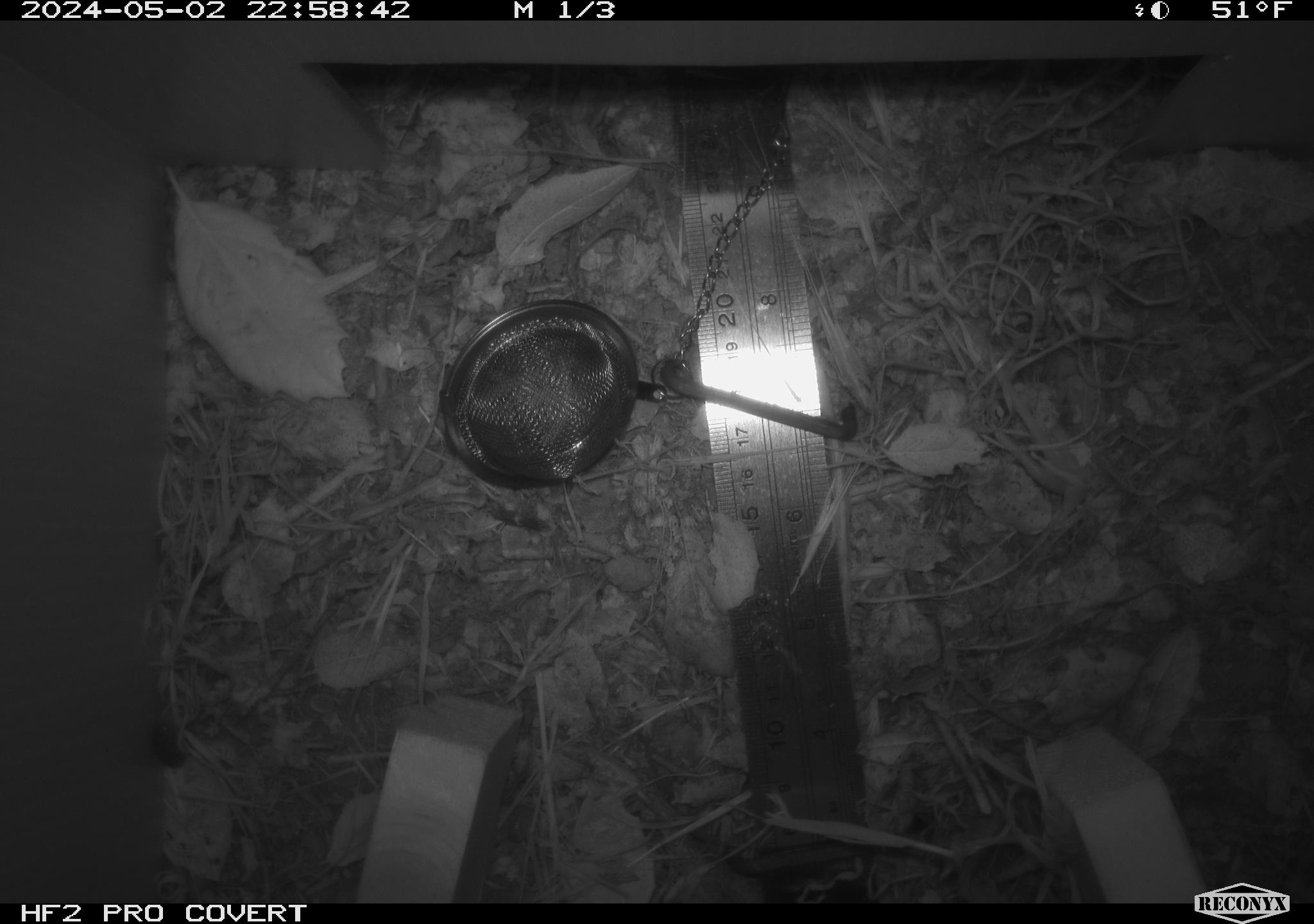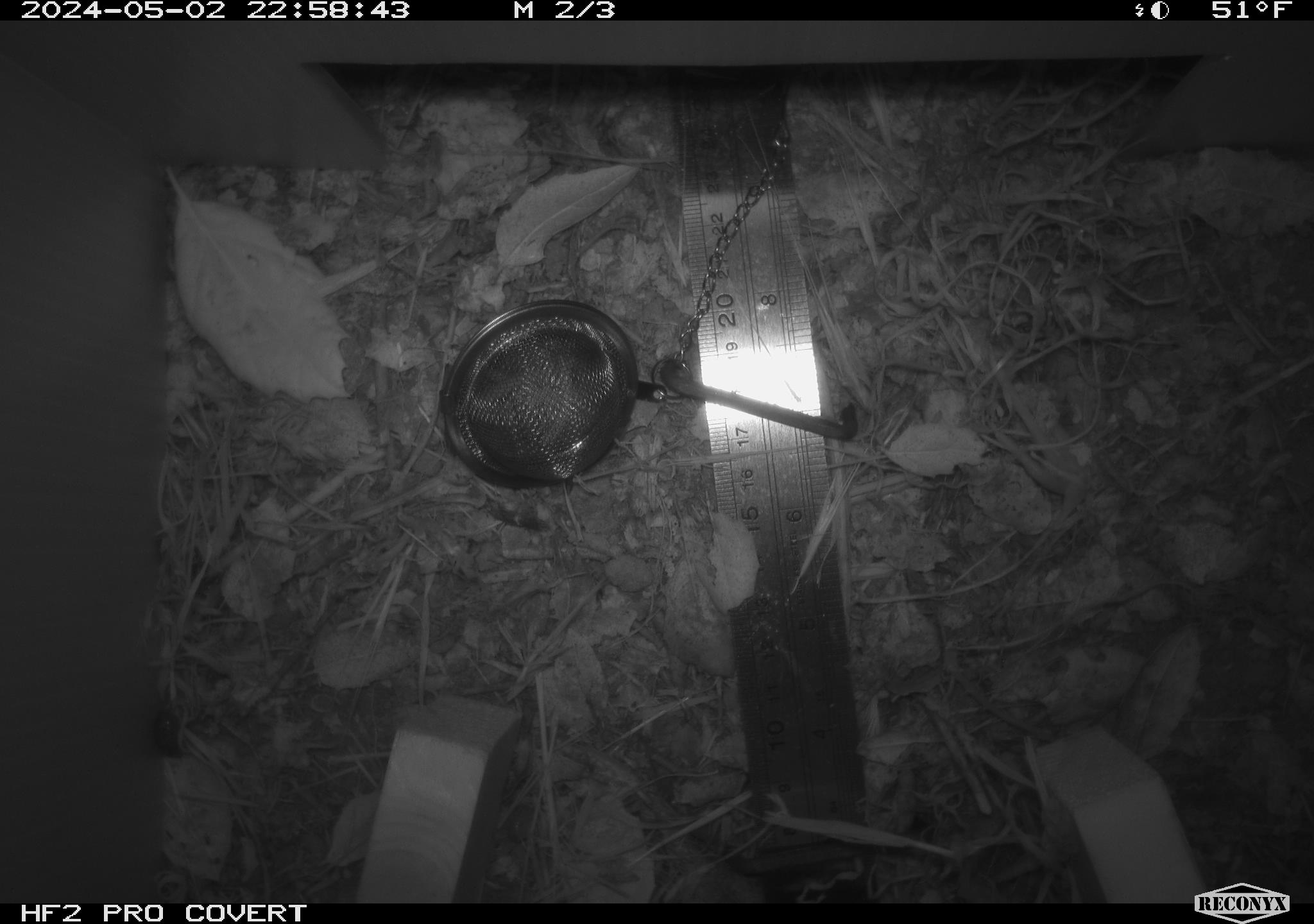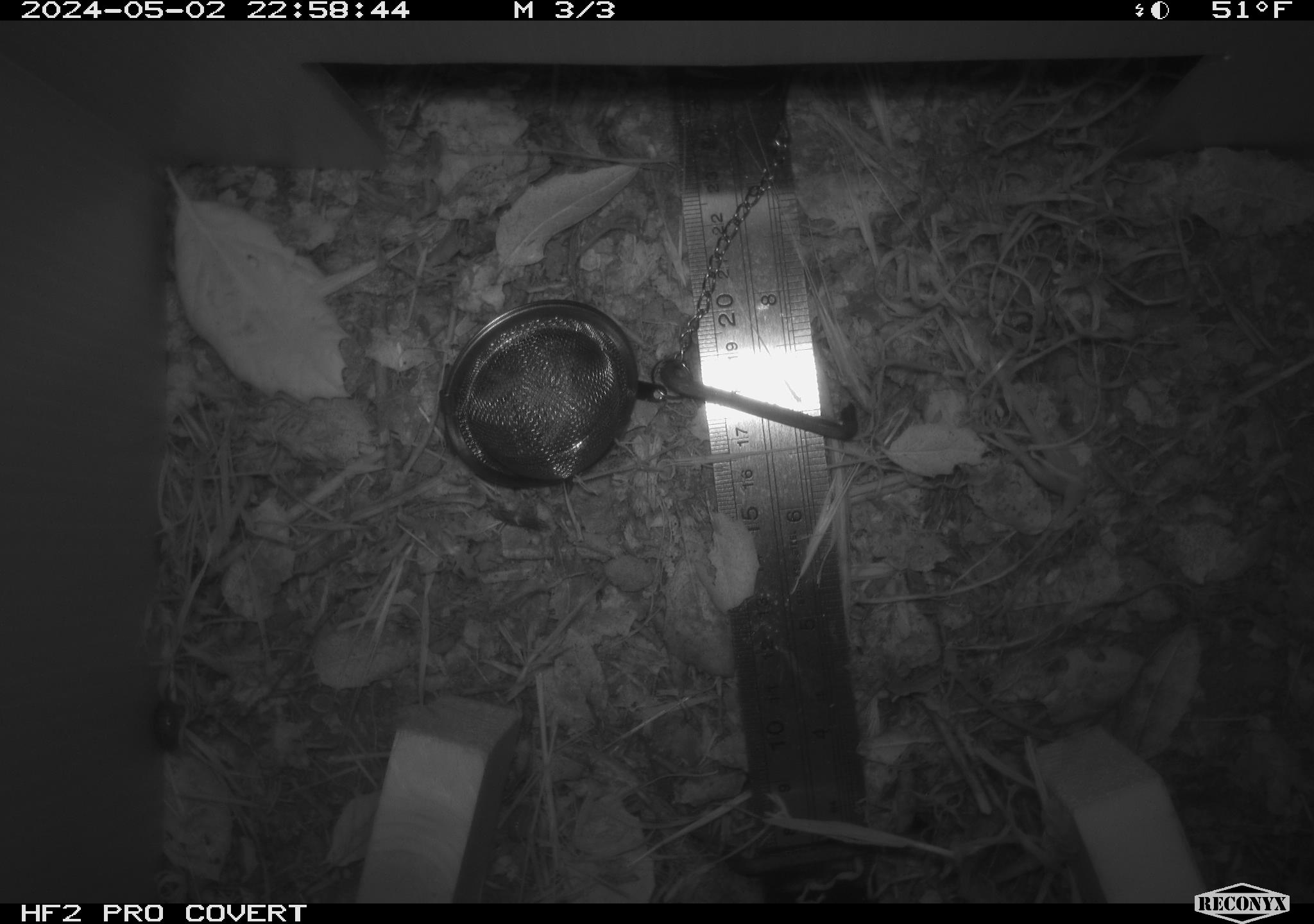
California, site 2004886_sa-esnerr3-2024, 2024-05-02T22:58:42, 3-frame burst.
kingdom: Animalia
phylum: Arthropoda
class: Insecta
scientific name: Insecta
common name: insect